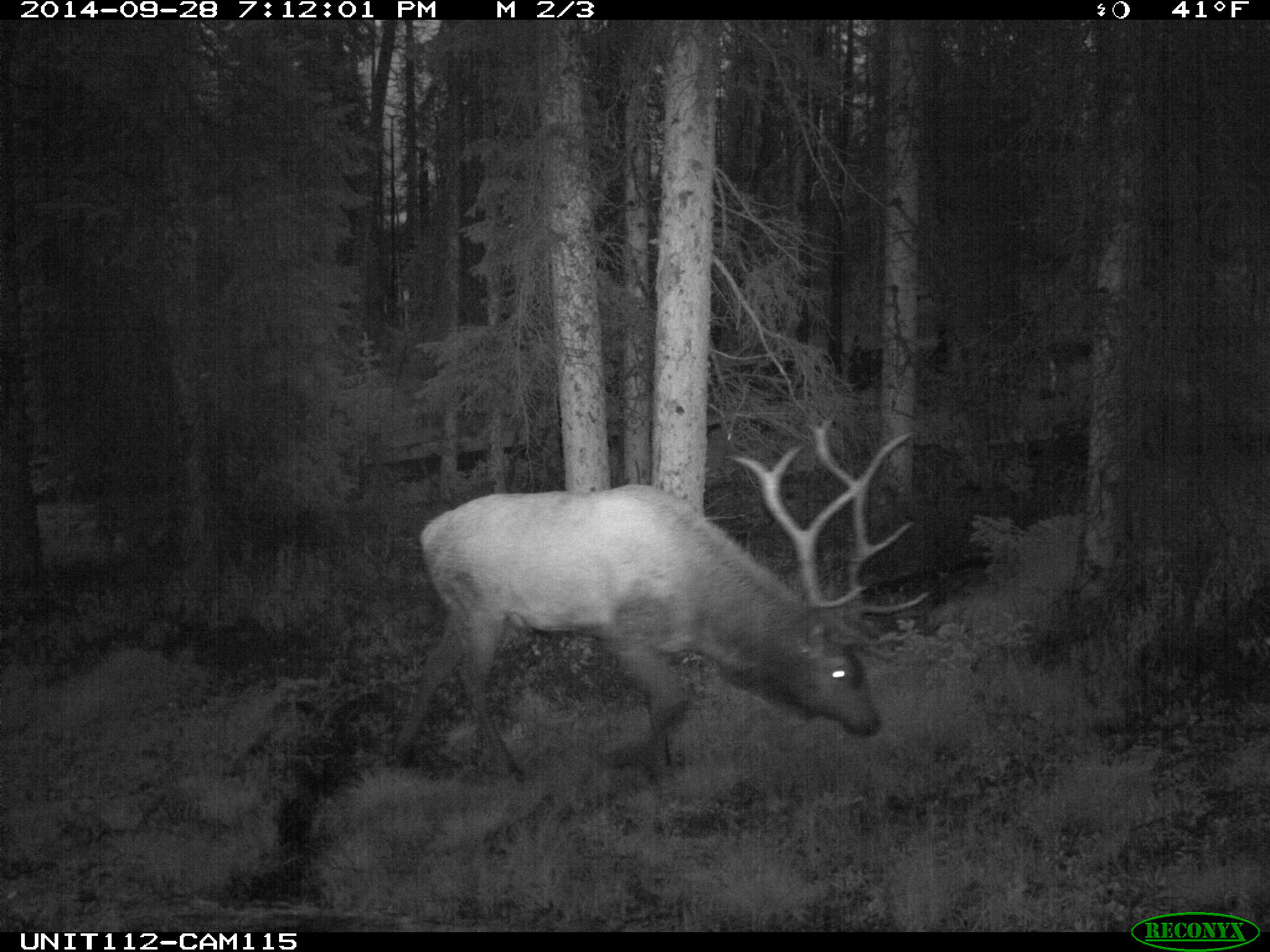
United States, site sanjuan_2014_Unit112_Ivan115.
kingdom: Animalia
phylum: Chordata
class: Mammalia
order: Artiodactyla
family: Cervidae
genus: Cervus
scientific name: Cervus elaphus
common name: red deer